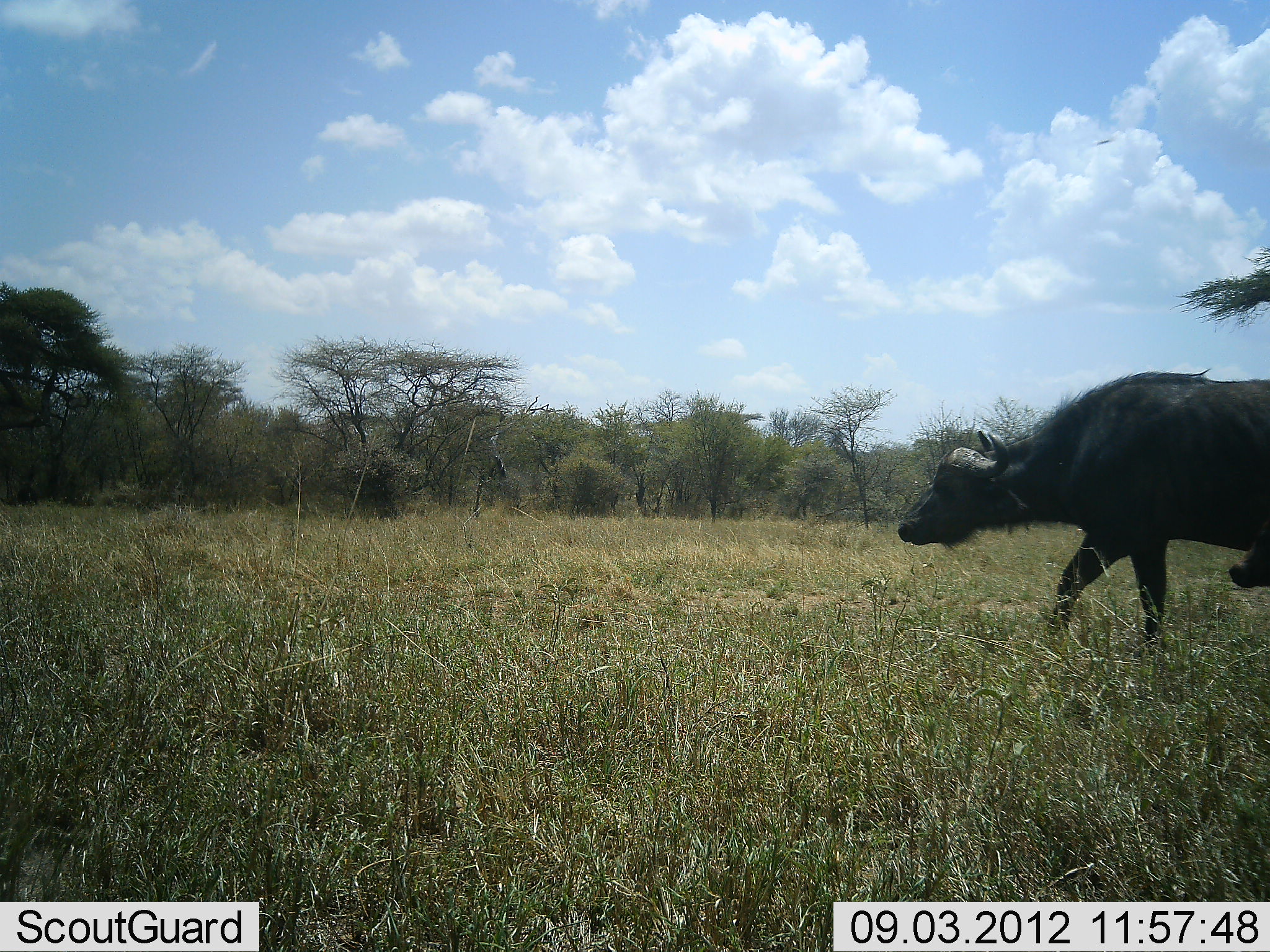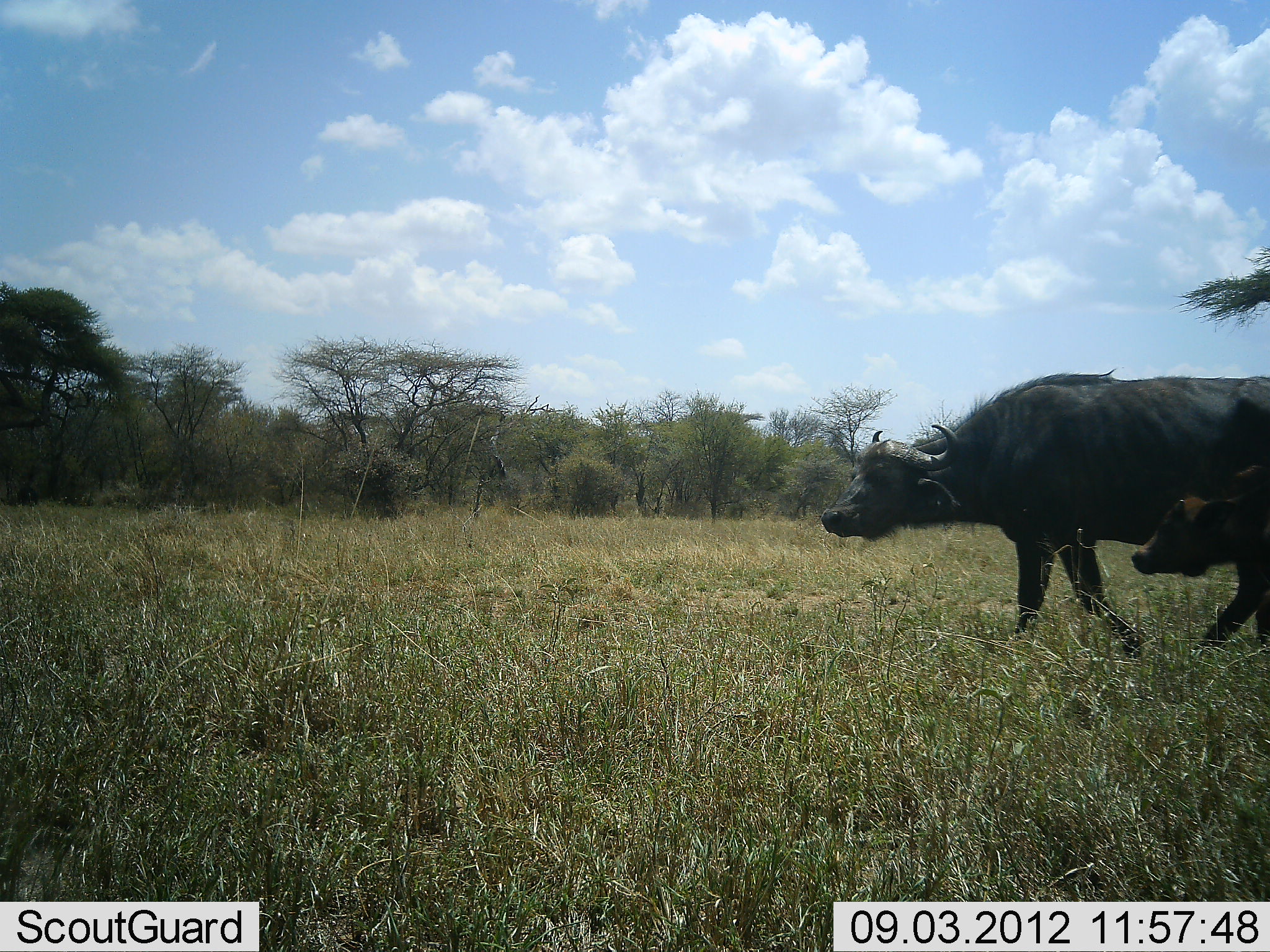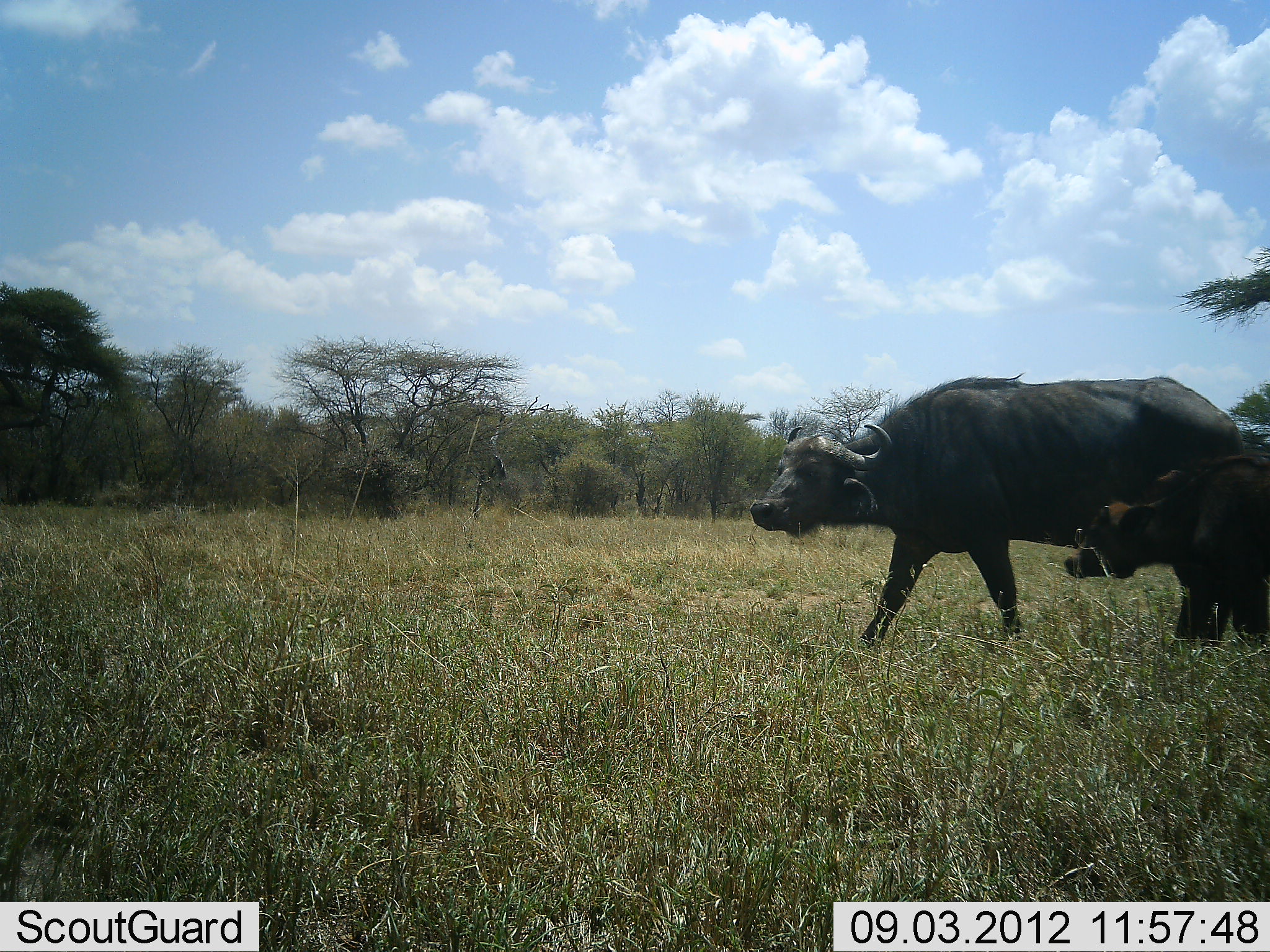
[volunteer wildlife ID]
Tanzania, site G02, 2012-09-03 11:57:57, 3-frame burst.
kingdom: Animalia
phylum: Chordata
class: Mammalia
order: Artiodactyla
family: Bovidae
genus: Syncerus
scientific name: Syncerus caffer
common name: cape buffalo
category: buffalo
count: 2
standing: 0%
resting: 0%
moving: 100%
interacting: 0%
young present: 100%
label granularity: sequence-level